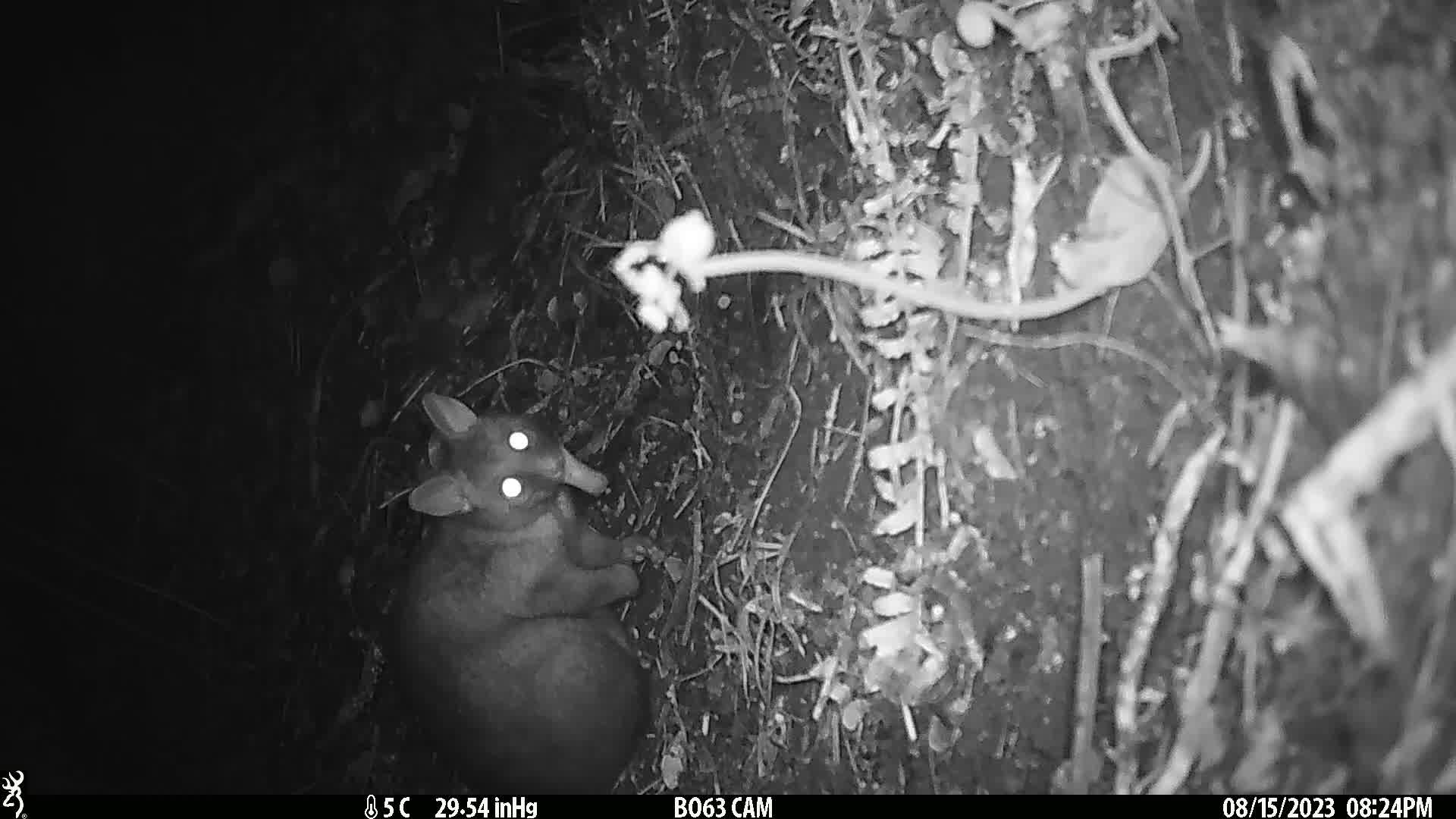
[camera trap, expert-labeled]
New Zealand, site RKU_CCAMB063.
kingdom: Animalia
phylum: Chordata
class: Mammalia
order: Diprotodontia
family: Phalangeridae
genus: Trichosurus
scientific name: Trichosurus vulpecula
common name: common brushtail possum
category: possum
Possum (common brushtail possum) (Trichosurus vulpecula).